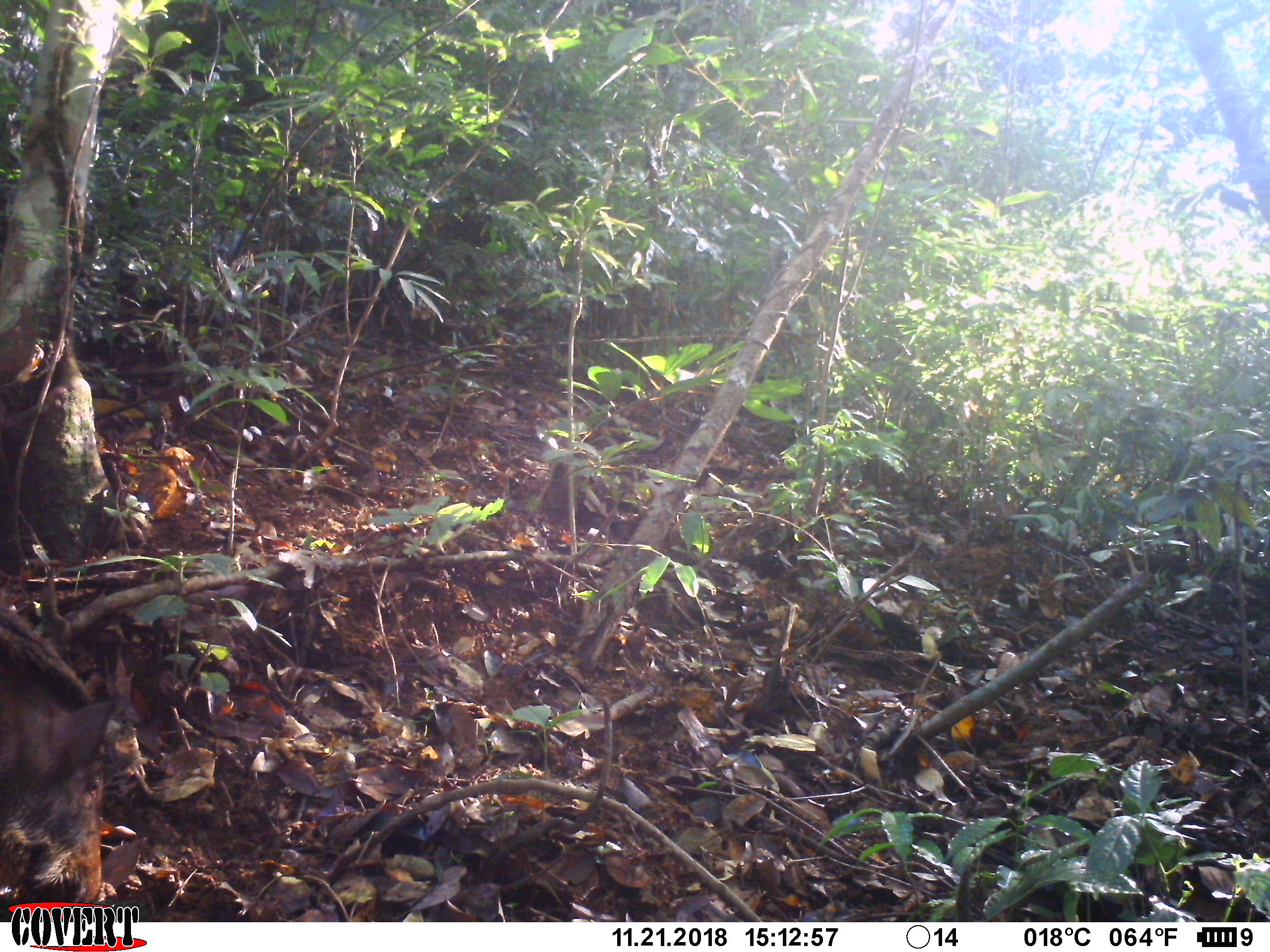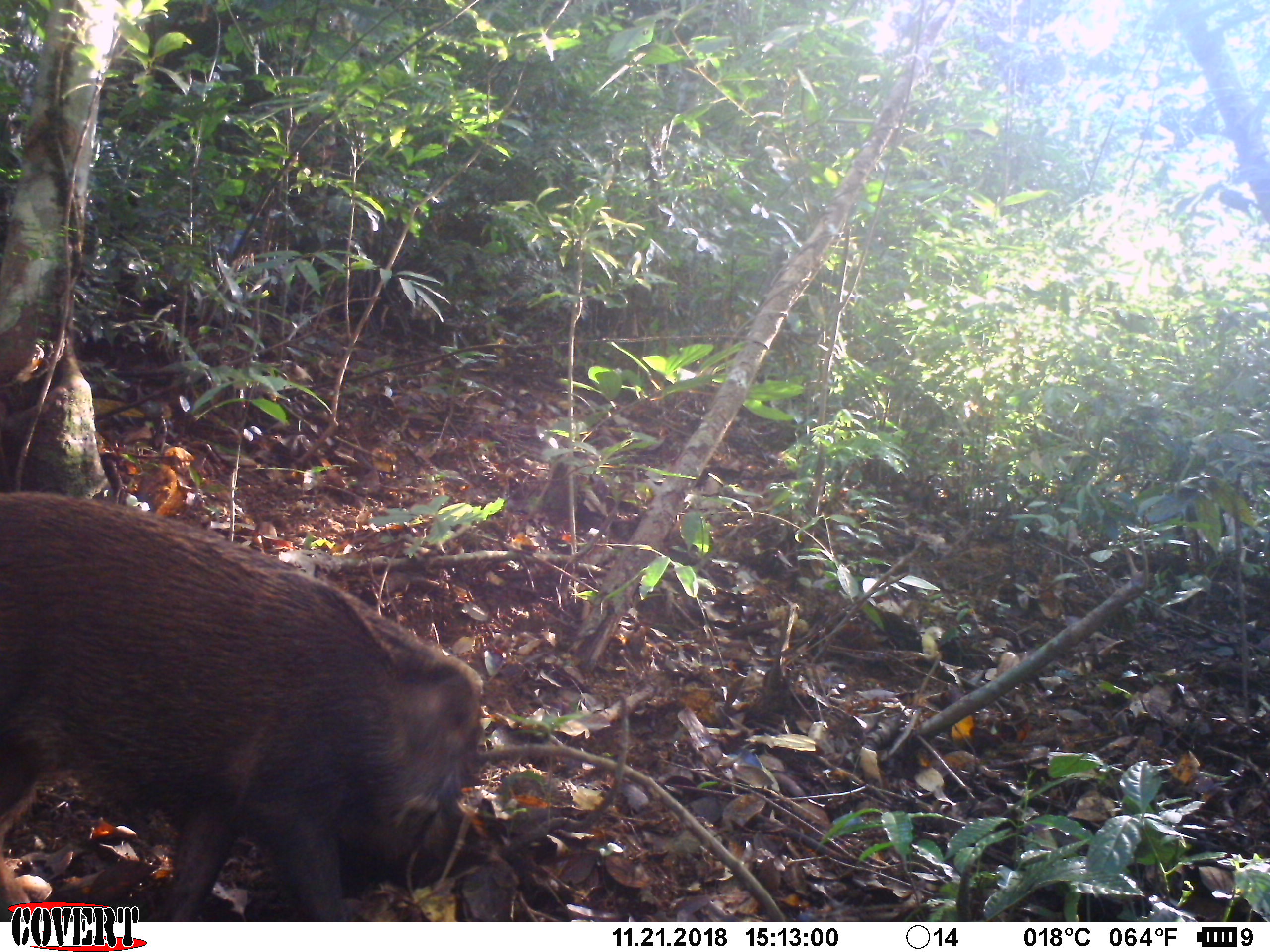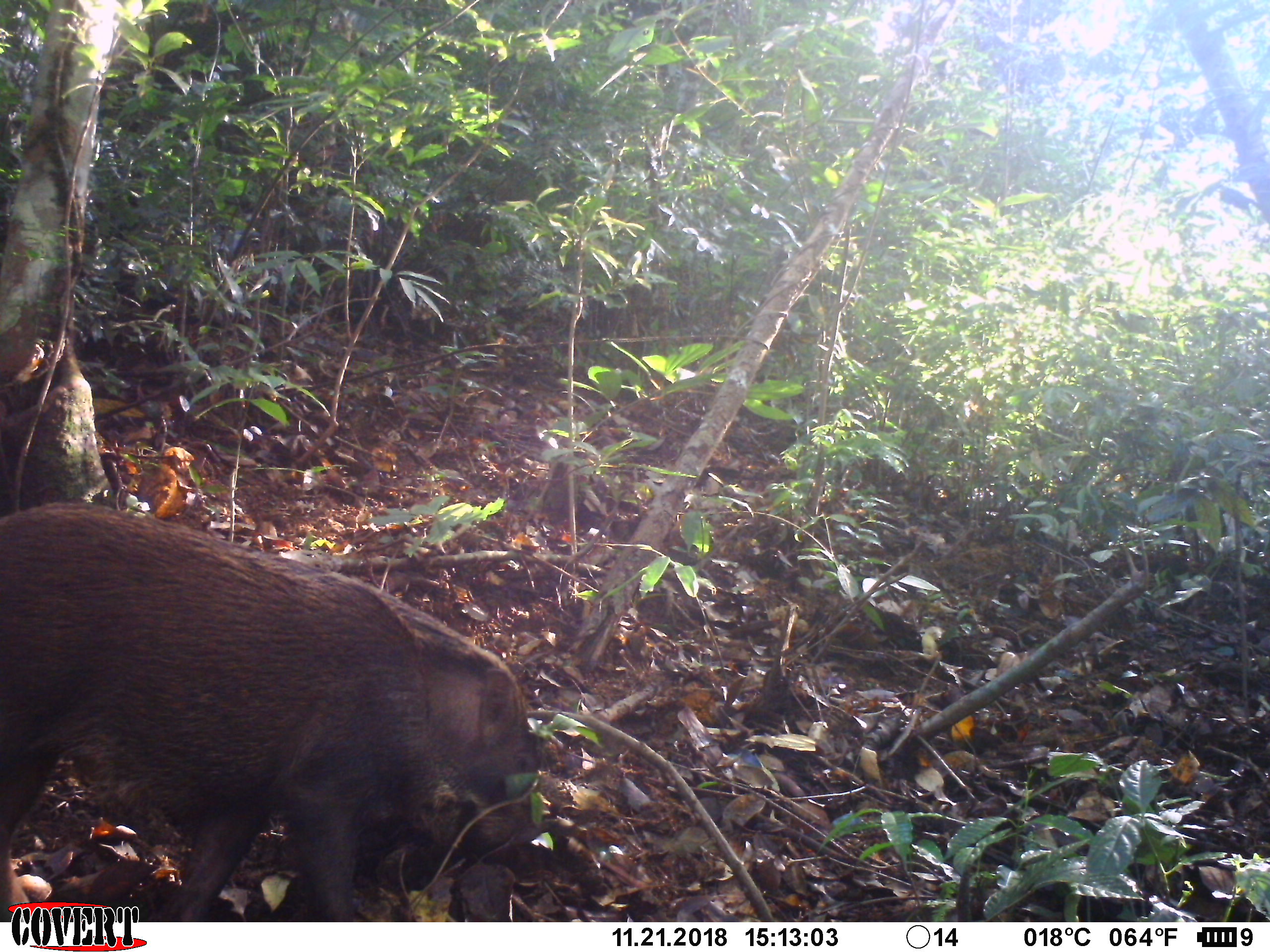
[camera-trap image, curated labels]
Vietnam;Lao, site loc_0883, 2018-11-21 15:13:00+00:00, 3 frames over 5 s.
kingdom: Animalia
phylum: Chordata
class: Mammalia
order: Artiodactyla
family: Suidae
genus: Sus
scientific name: Sus scrofa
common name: eurasian wild pig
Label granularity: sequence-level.